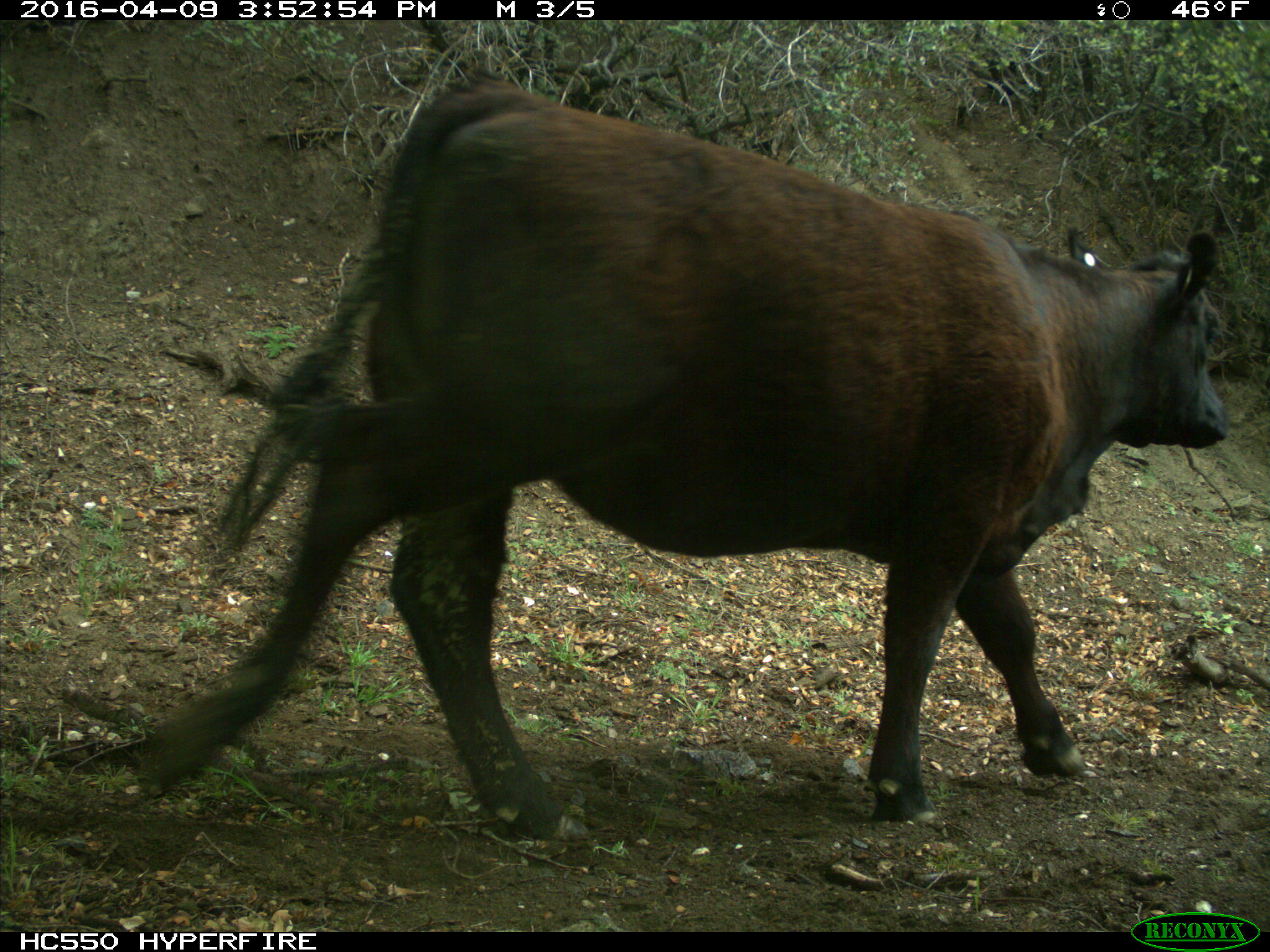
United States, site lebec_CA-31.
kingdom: Animalia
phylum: Chordata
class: Mammalia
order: Artiodactyla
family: Bovidae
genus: Bos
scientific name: Bos taurus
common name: domestic cow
Bos taurus (domestic cow).